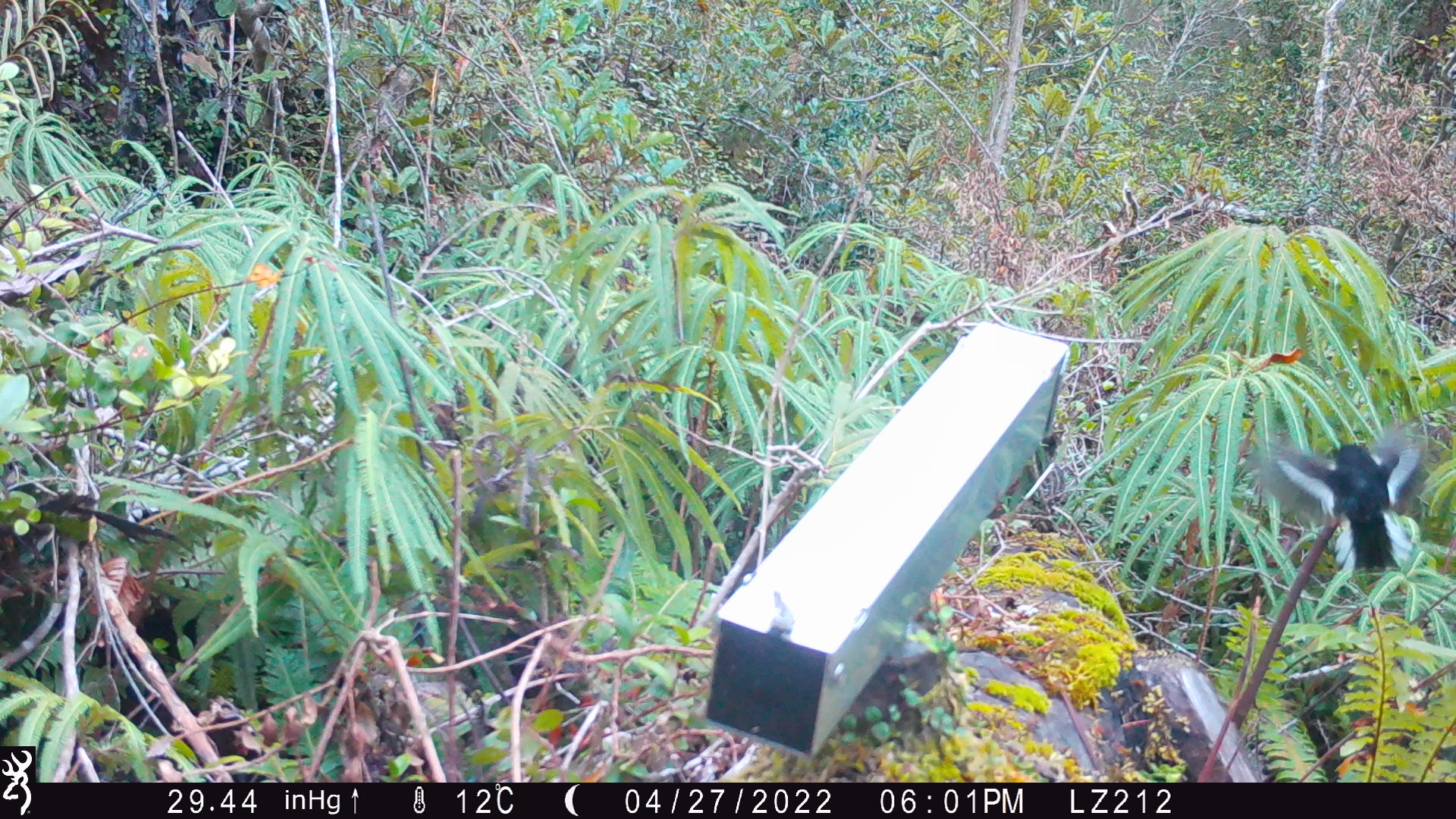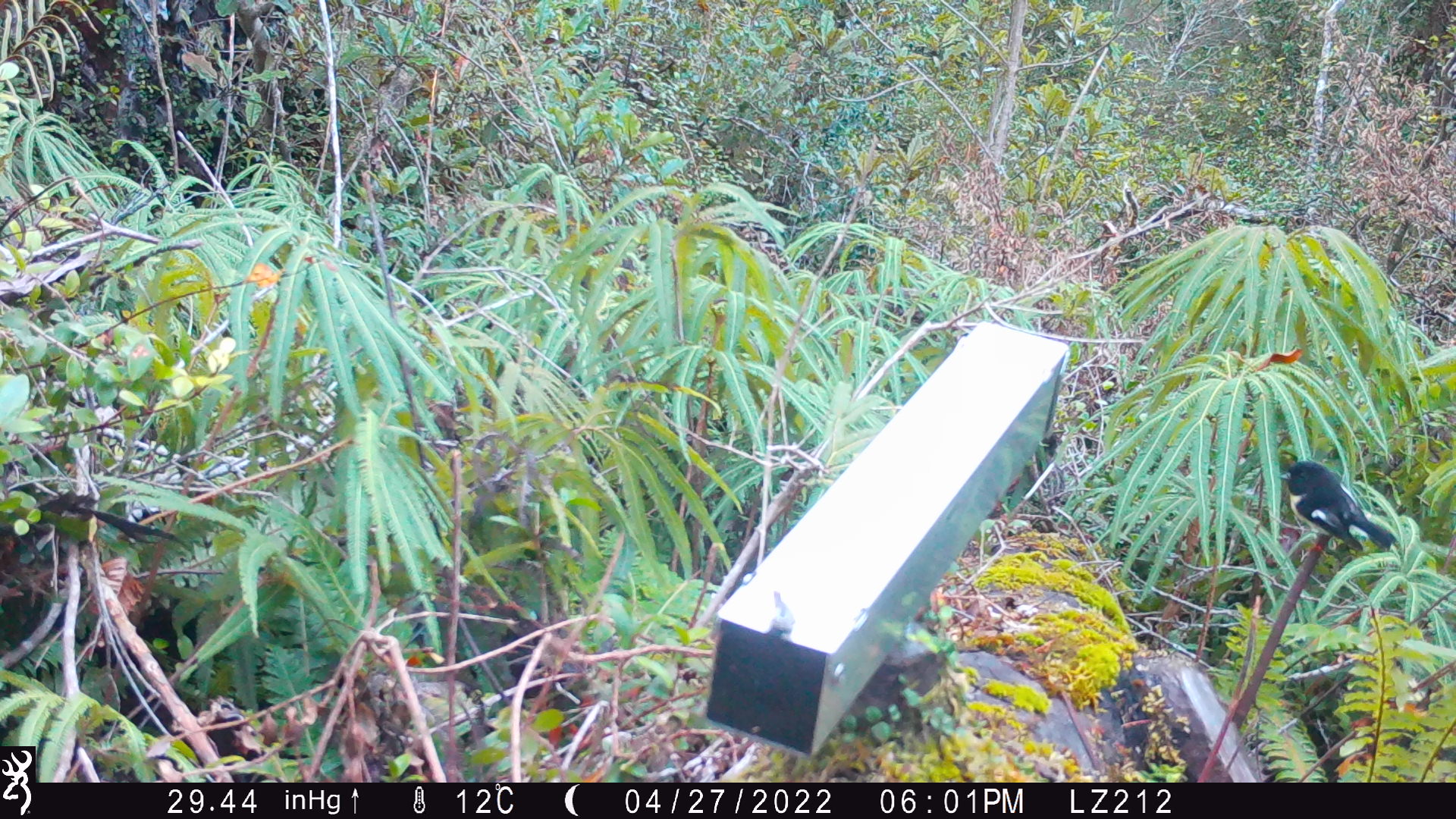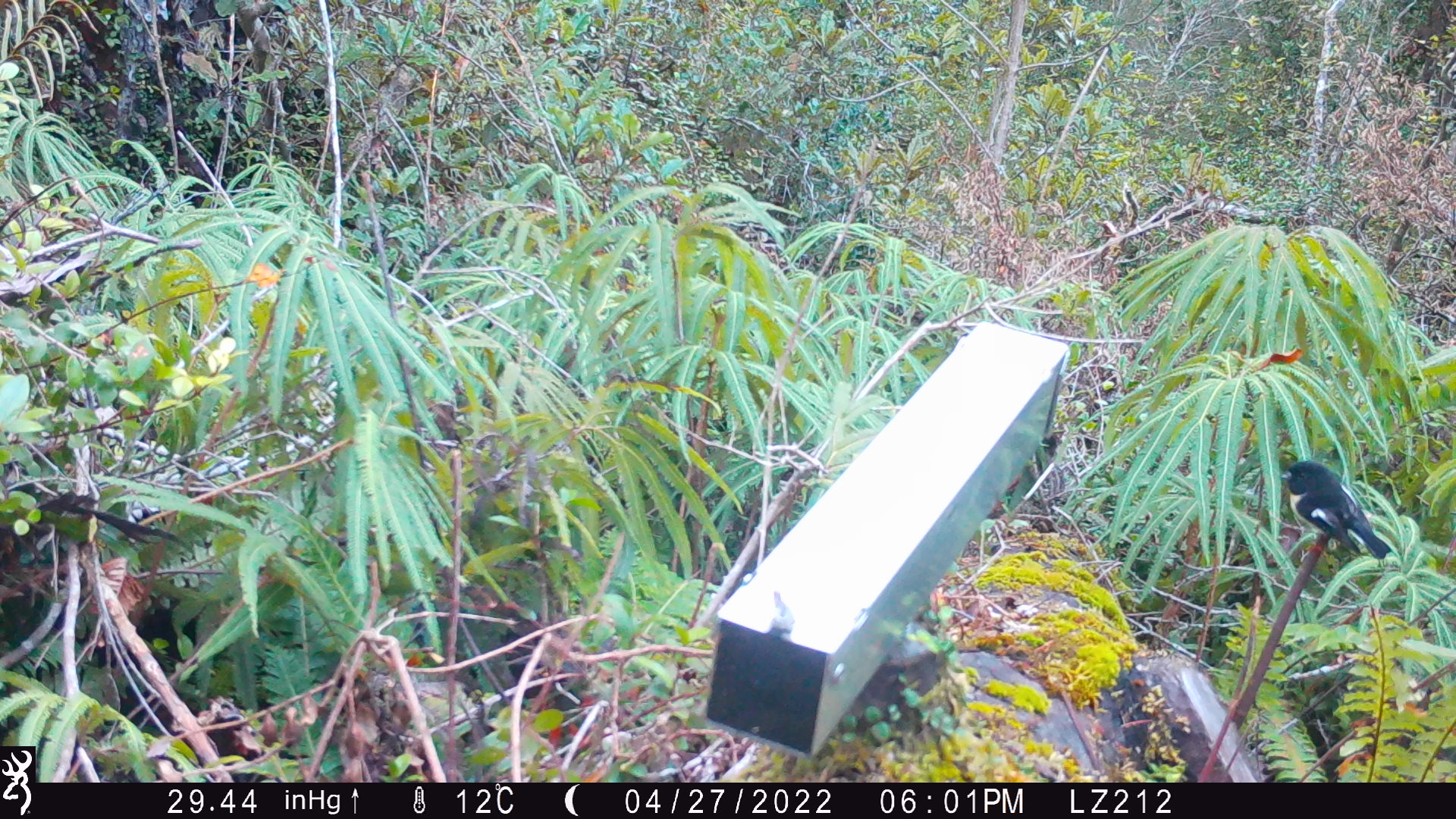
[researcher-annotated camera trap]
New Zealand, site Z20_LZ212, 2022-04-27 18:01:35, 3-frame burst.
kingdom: Animalia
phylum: Chordata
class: Aves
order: Passeriformes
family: Petroicidae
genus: Petroica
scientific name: Petroica macrocephala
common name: tomtit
Tomtit (Petroica macrocephala).